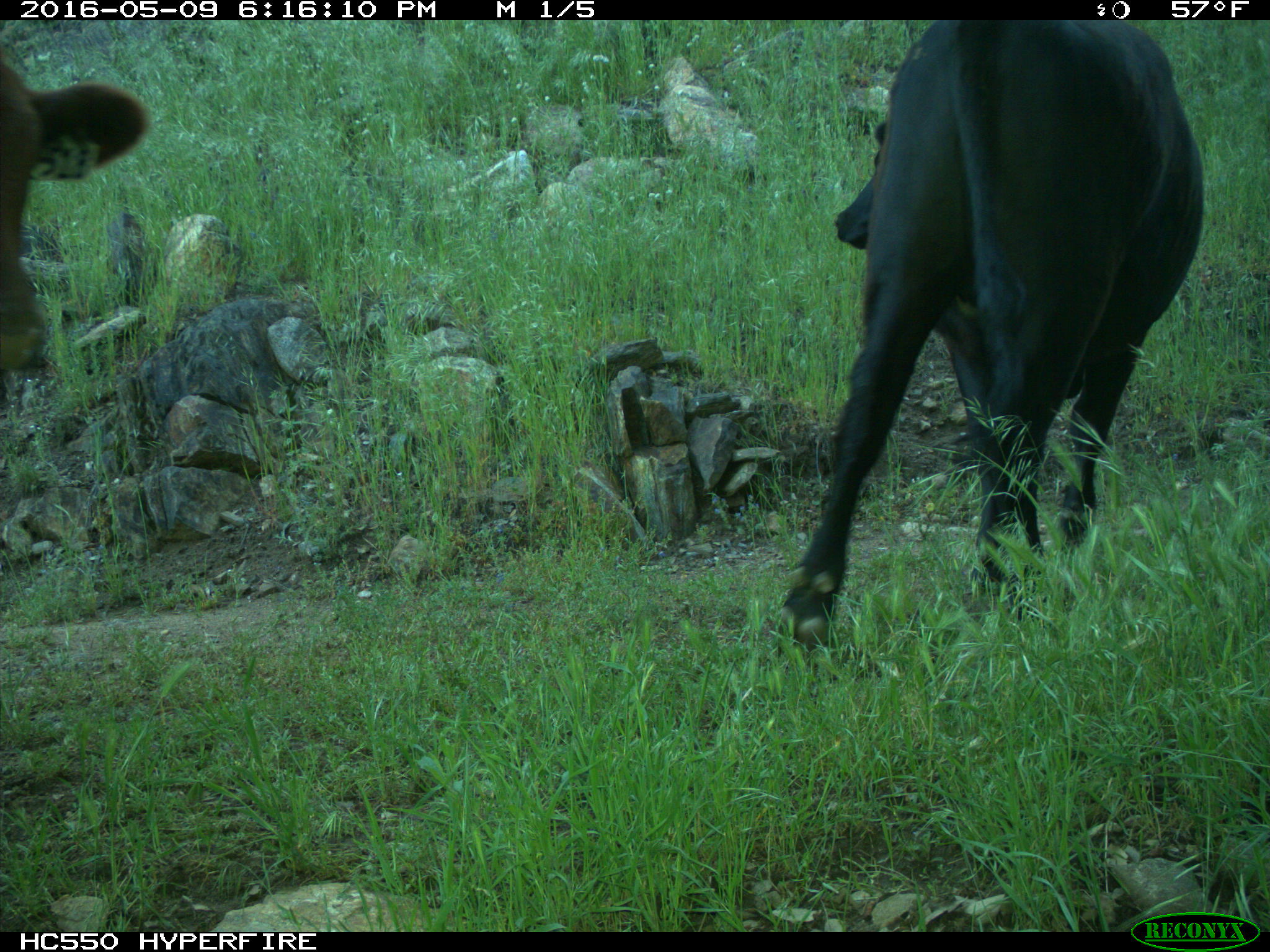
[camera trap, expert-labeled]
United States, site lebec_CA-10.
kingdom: Animalia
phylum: Chordata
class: Mammalia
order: Artiodactyla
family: Bovidae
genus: Bos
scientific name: Bos taurus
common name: domestic cow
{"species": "Bos taurus (domestic cow)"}